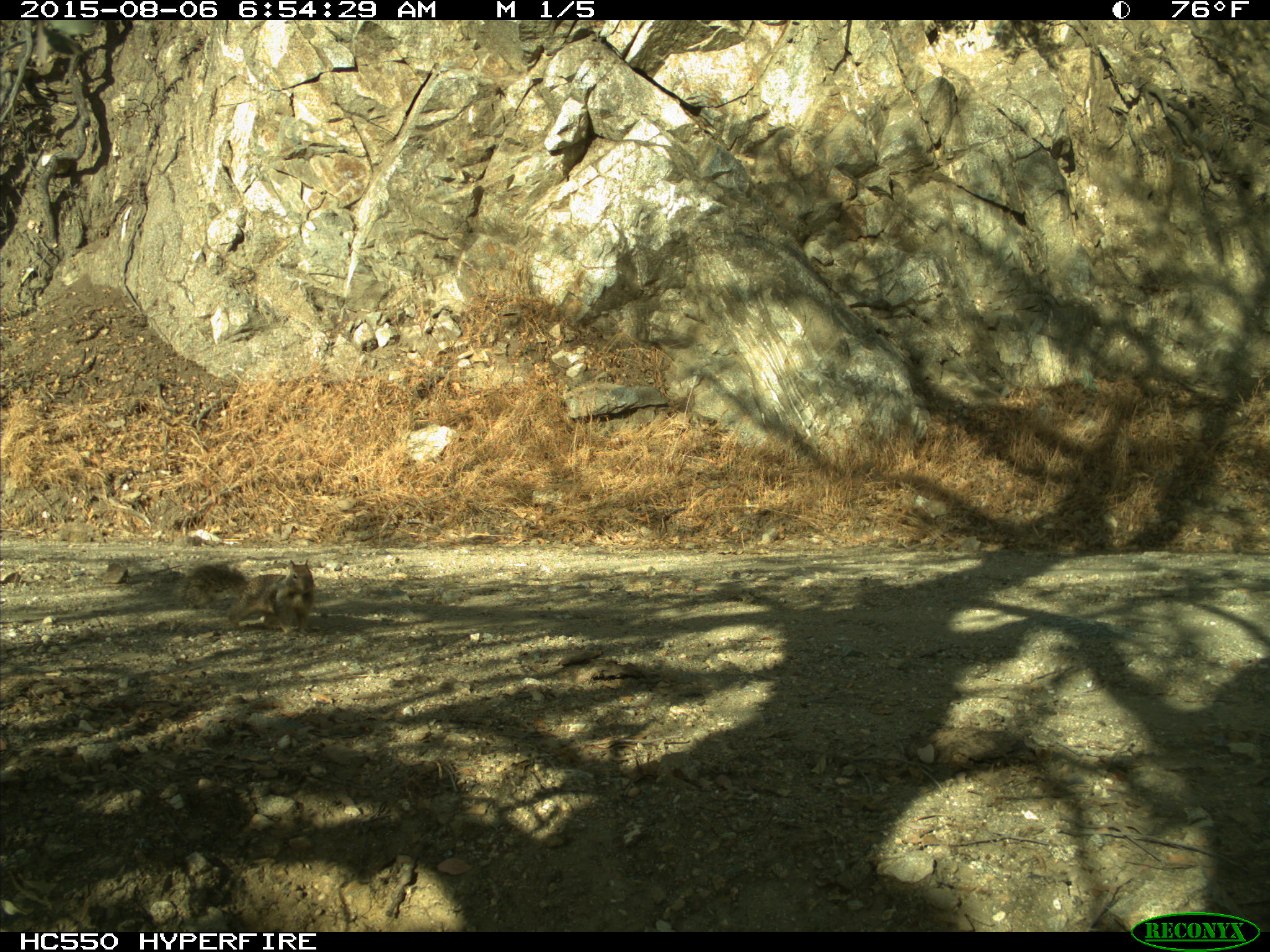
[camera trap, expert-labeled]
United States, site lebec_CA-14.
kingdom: Animalia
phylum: Chordata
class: Mammalia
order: Rodentia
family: Sciuridae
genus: Otospermophilus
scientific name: Otospermophilus beecheyi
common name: california ground squirrel